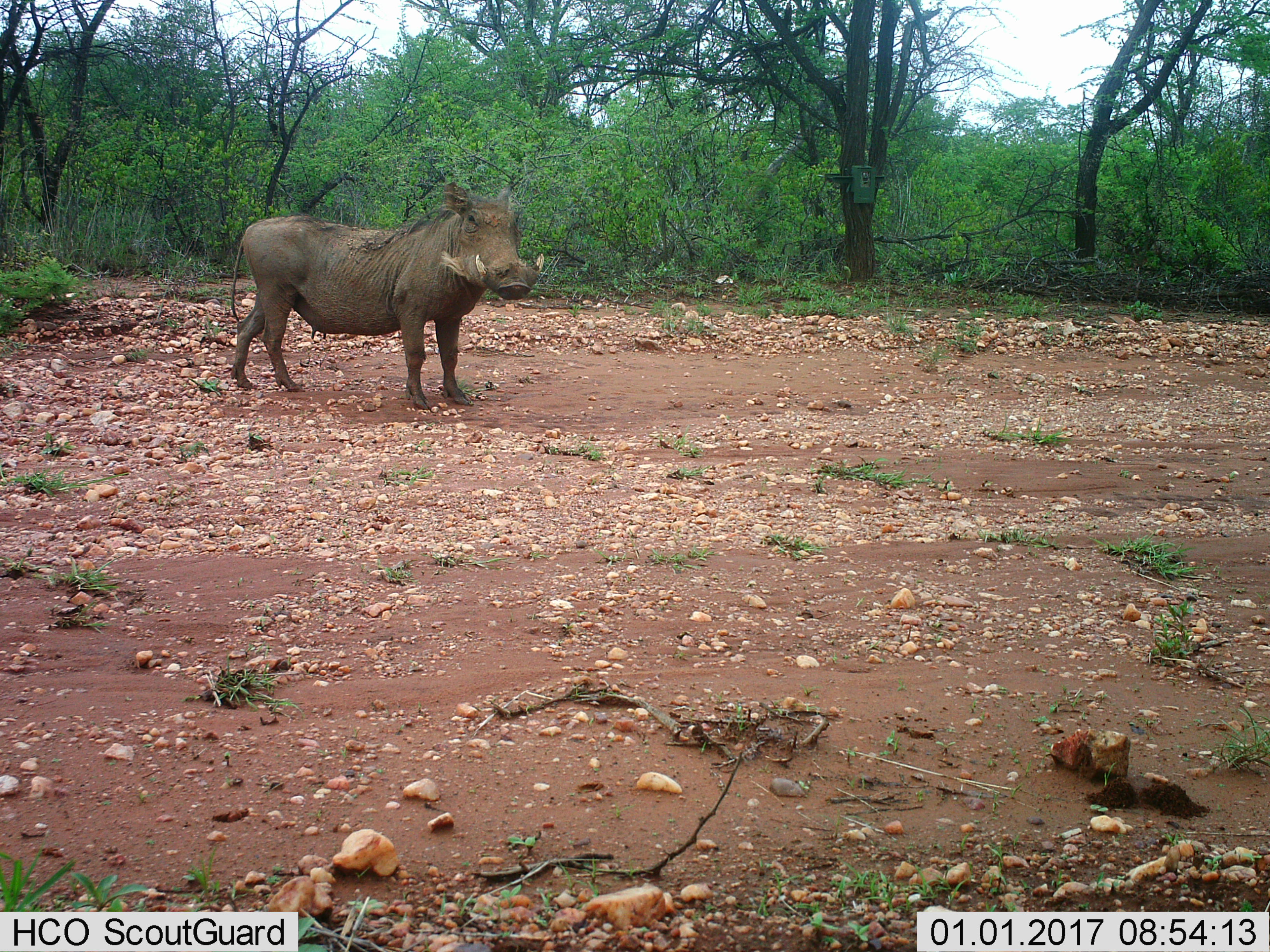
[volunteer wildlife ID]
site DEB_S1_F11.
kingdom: Animalia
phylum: Chordata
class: Mammalia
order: Artiodactyla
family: Suidae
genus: Phacochoerus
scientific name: Phacochoerus africanus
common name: warthog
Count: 1.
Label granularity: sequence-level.